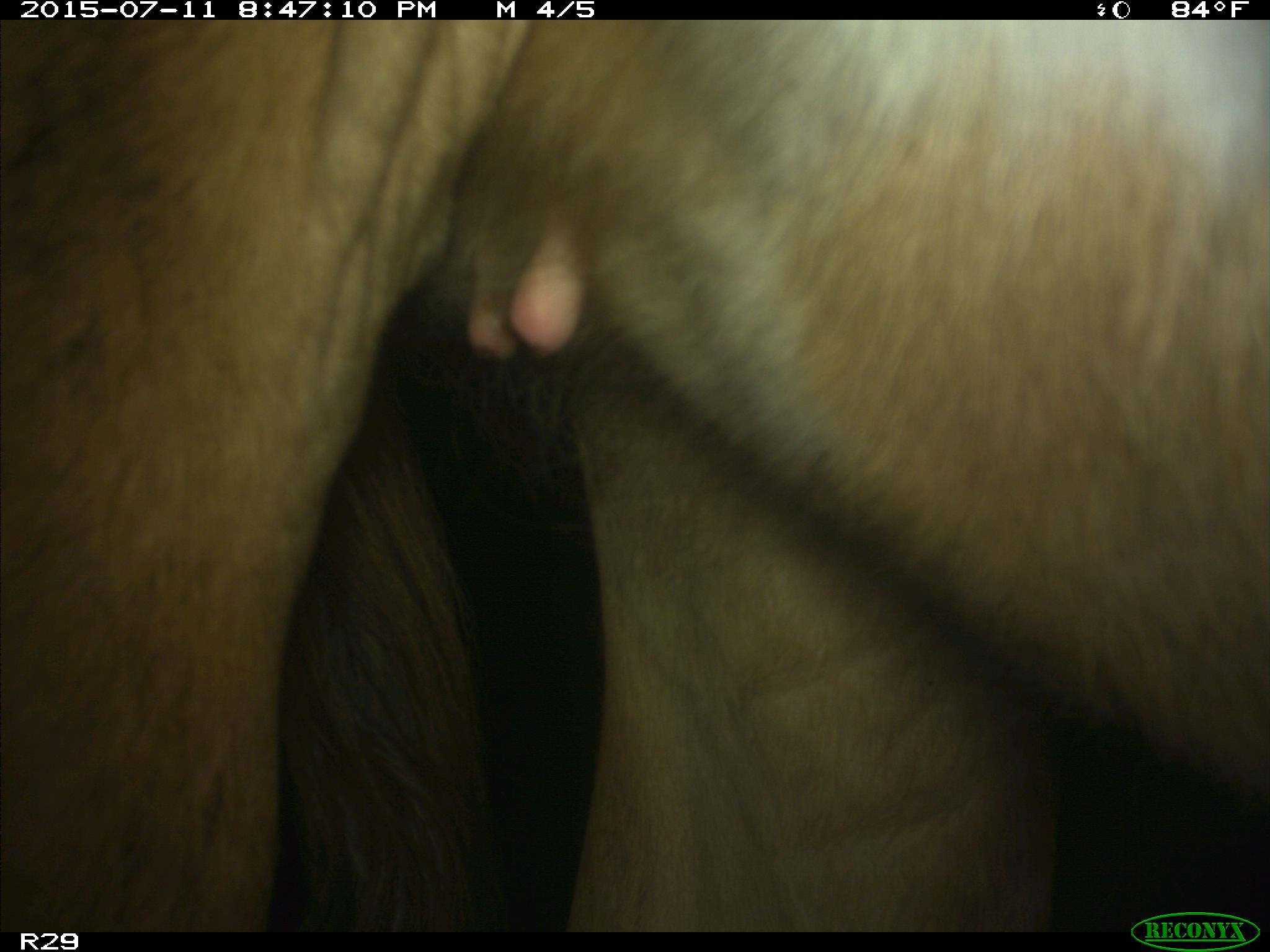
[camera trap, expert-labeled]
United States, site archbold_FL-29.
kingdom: Animalia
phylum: Chordata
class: Mammalia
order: Artiodactyla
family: Bovidae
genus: Bos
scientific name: Bos taurus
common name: domestic cow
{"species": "Bos taurus (domestic cow)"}